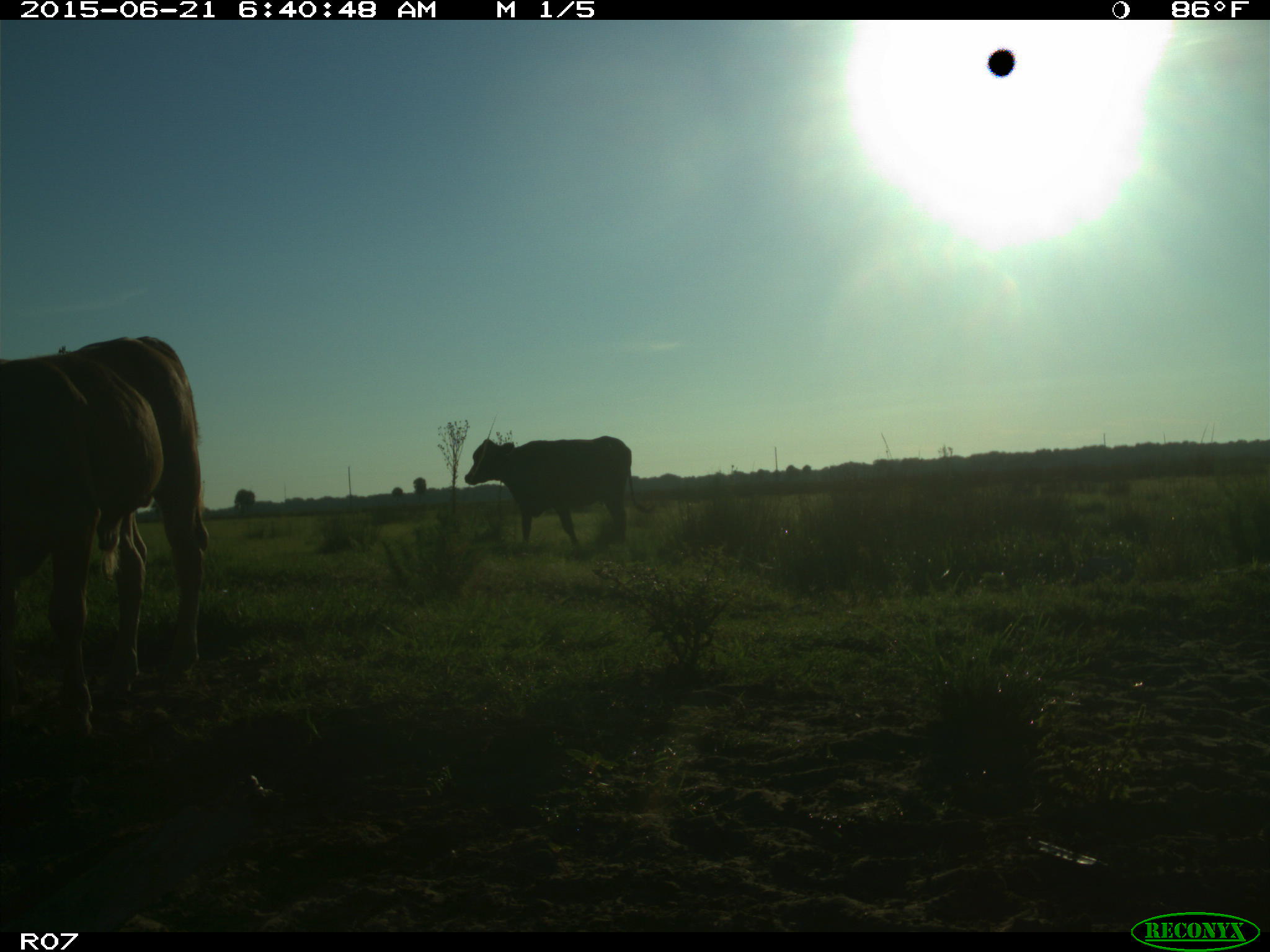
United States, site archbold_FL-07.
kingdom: Animalia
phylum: Chordata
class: Mammalia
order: Artiodactyla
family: Bovidae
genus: Bos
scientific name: Bos taurus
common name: domestic cow